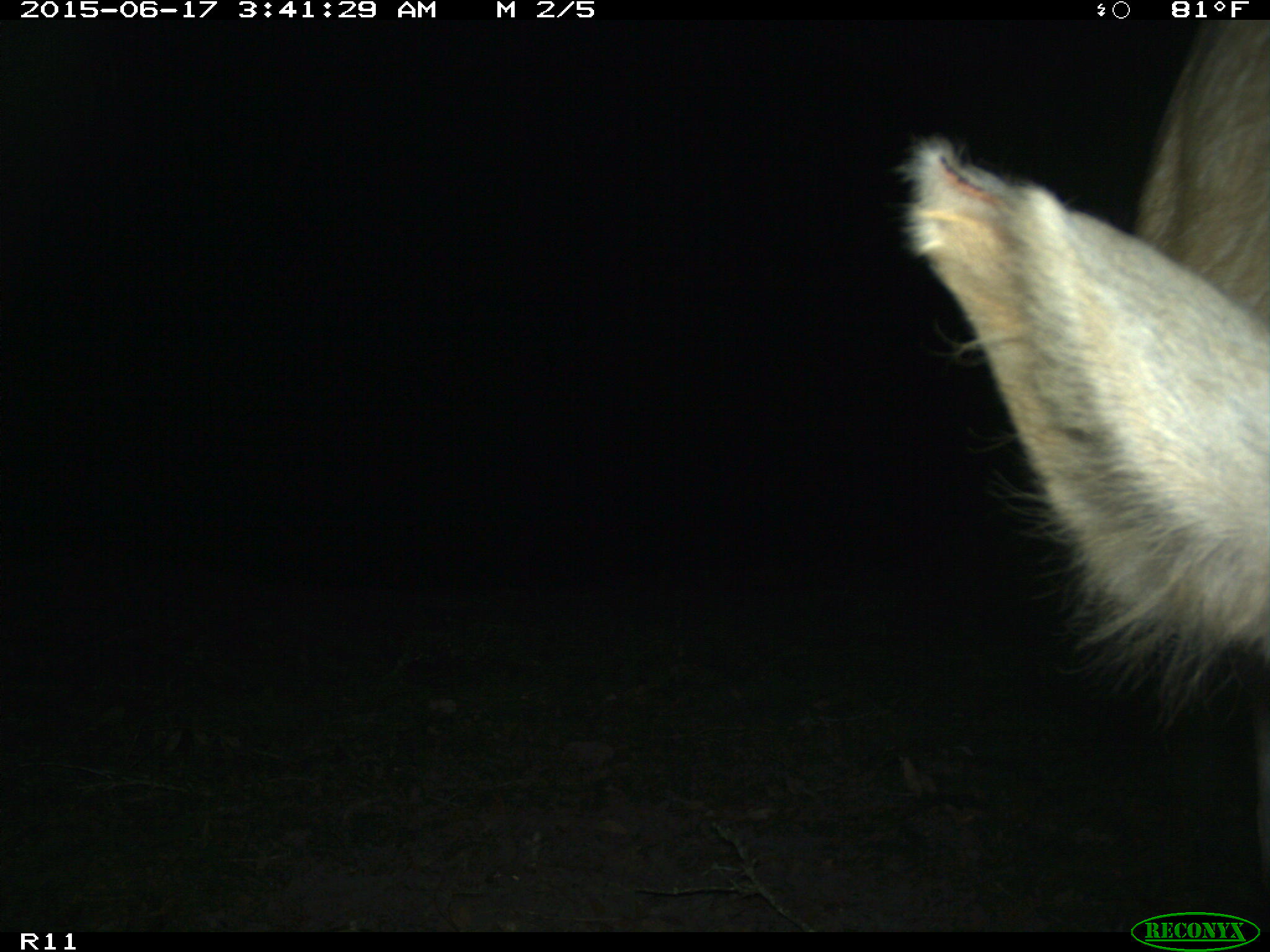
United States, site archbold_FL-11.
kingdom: Animalia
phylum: Chordata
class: Mammalia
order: Artiodactyla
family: Bovidae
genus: Bos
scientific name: Bos taurus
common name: domestic cow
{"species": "Bos taurus (domestic cow)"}